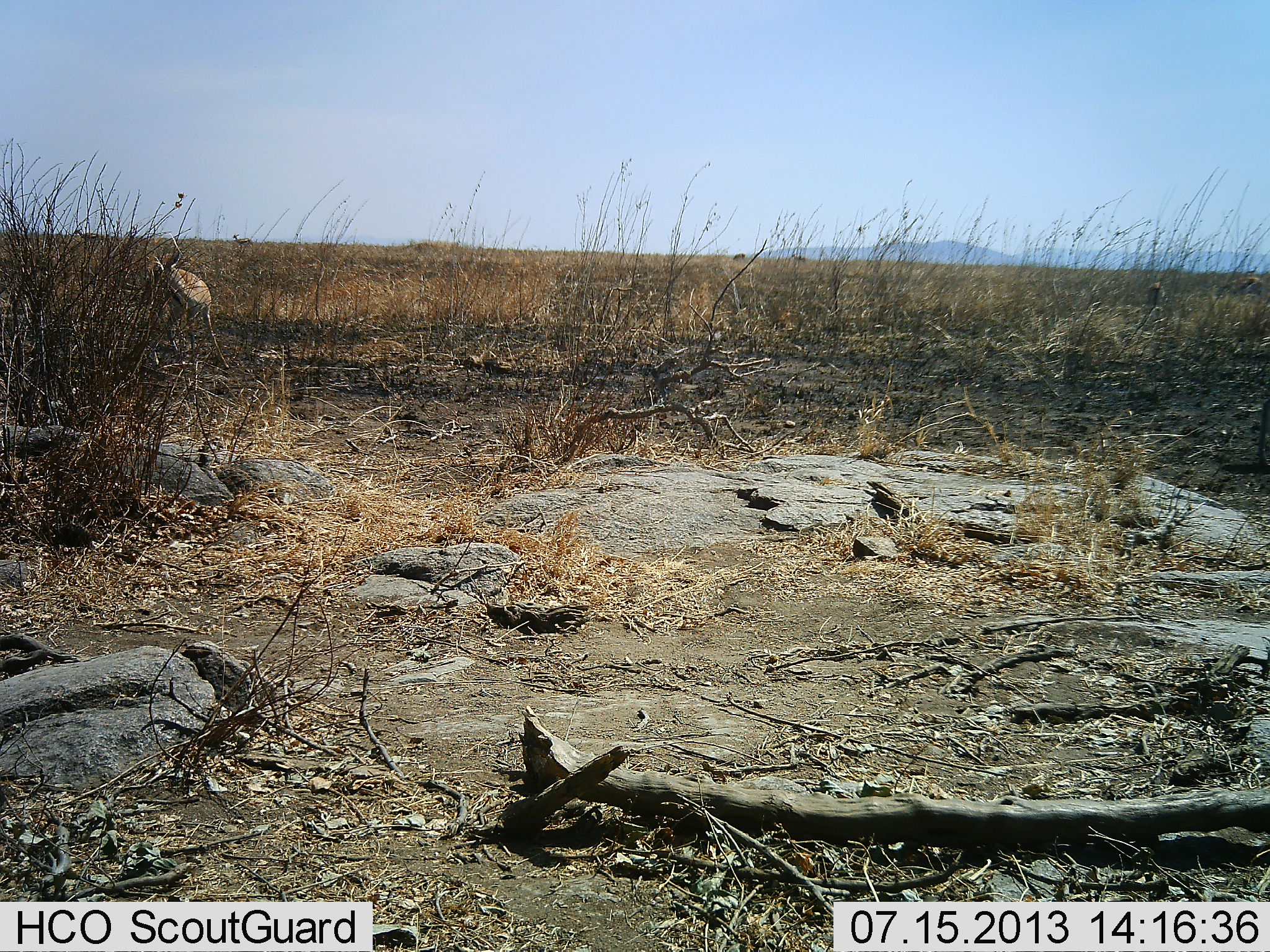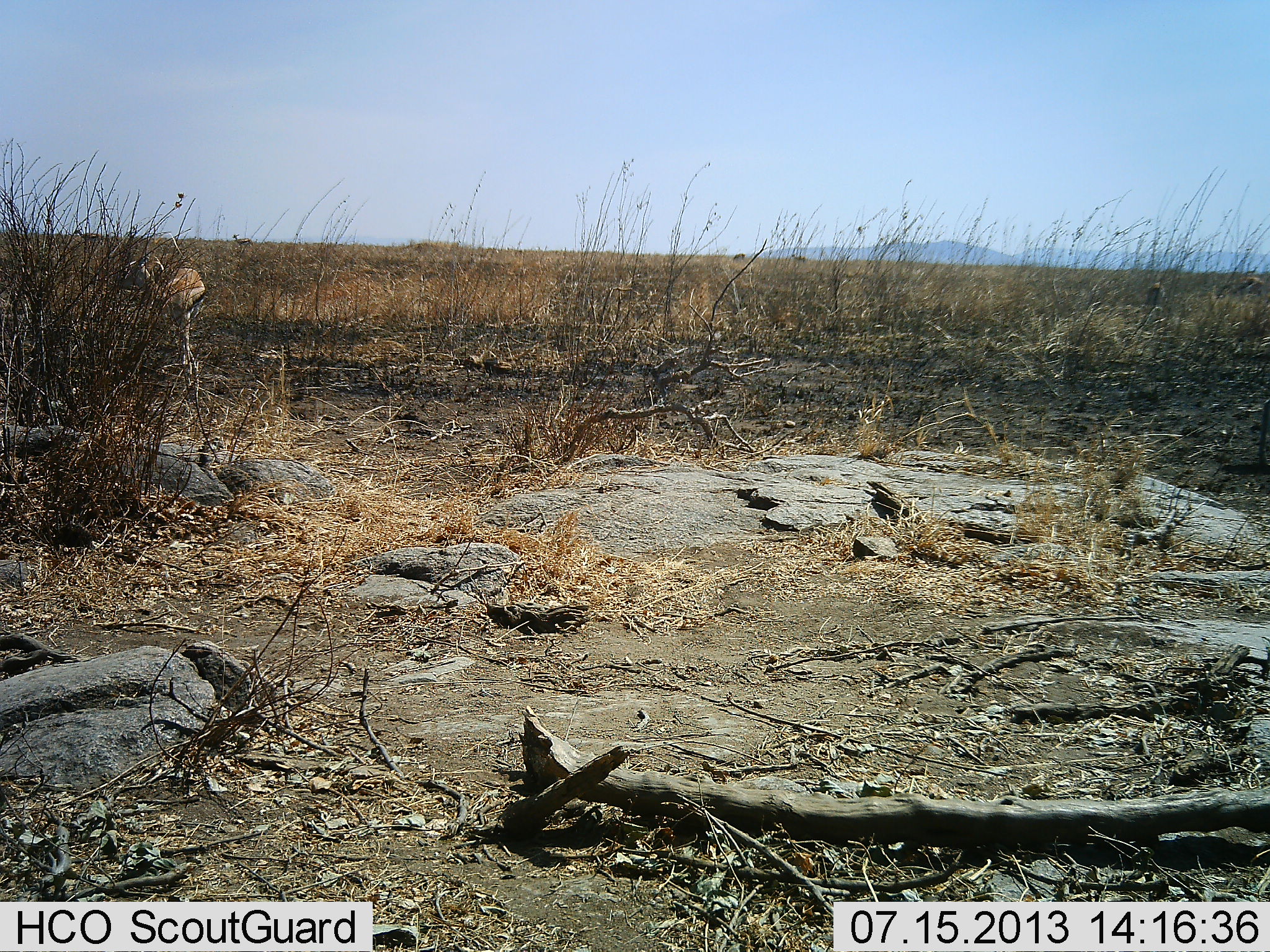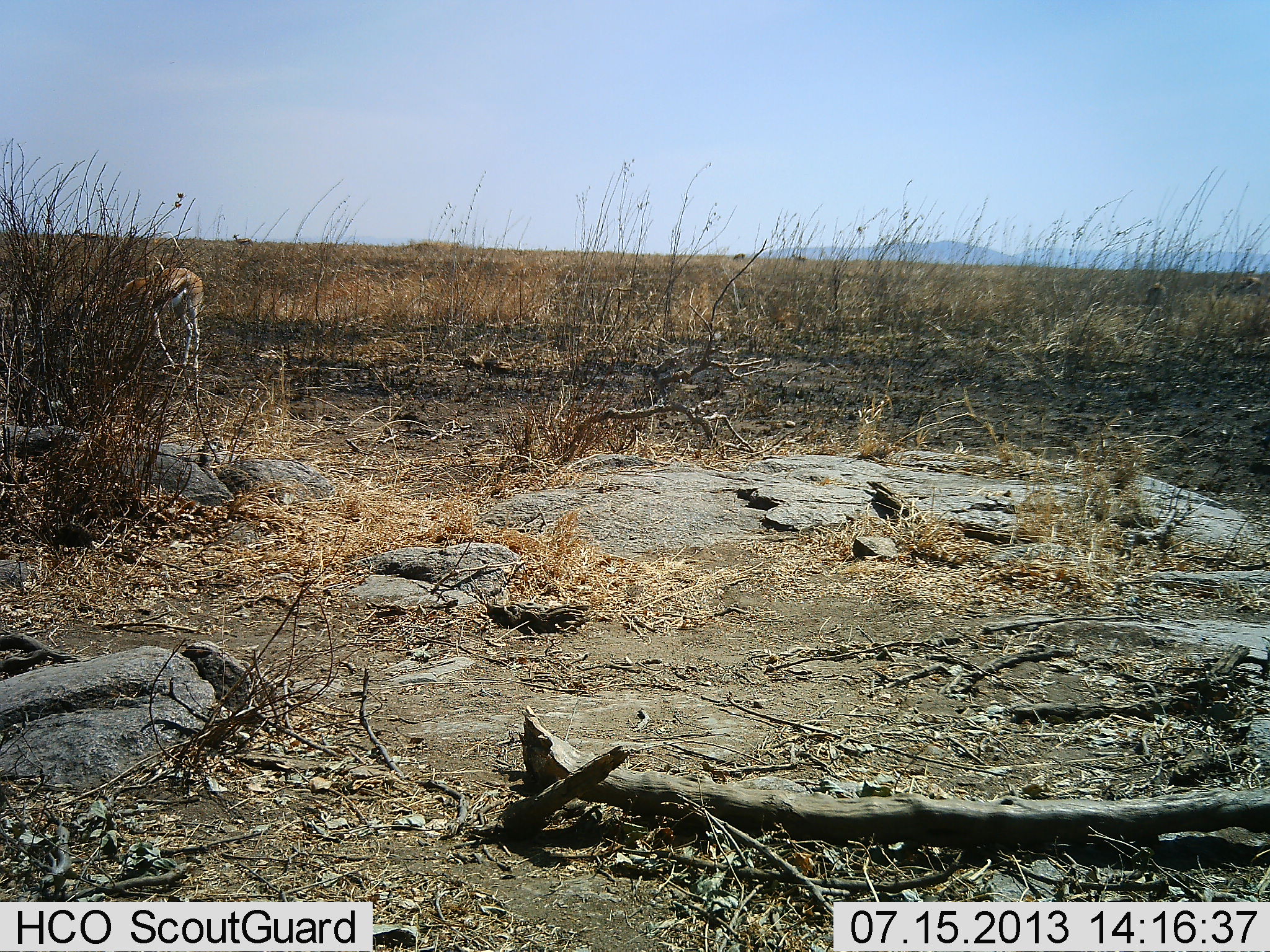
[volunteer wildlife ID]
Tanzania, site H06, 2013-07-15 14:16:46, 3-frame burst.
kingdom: Animalia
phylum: Chordata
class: Mammalia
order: Artiodactyla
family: Bovidae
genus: Eudorcas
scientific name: Eudorcas thomsonii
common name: thomson's gazelle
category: gazellethomsons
Gazellethomsons (thomson's gazelle) (Eudorcas thomsonii), count 2. Behavior (volunteer vote fractions): standing 40%, resting 0%, moving 50%, interacting 0%. Young present (vote fraction): 0%. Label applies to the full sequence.